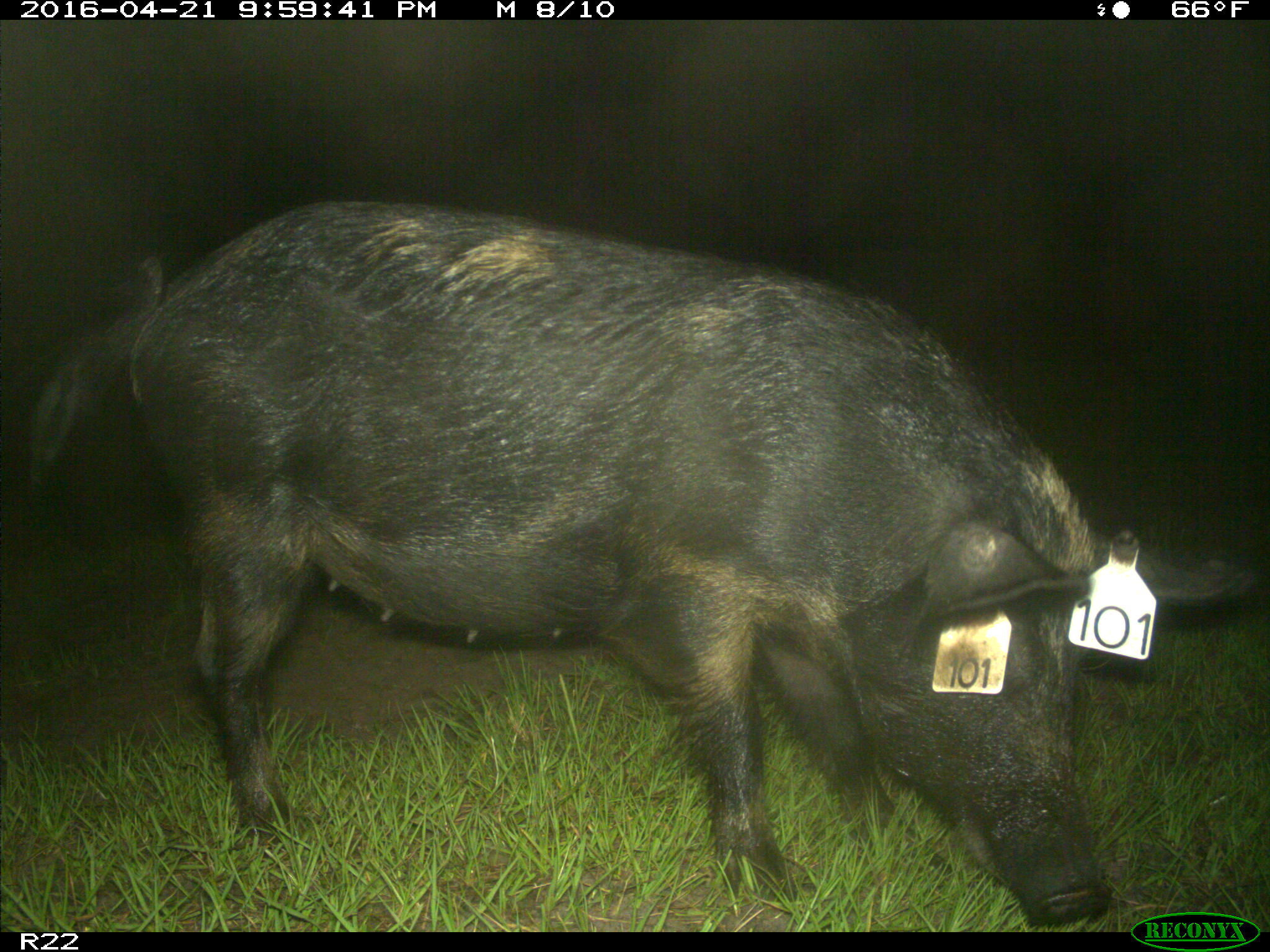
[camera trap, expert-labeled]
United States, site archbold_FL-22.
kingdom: Animalia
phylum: Chordata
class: Mammalia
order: Artiodactyla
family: Suidae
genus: Sus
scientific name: Sus scrofa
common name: wild boar